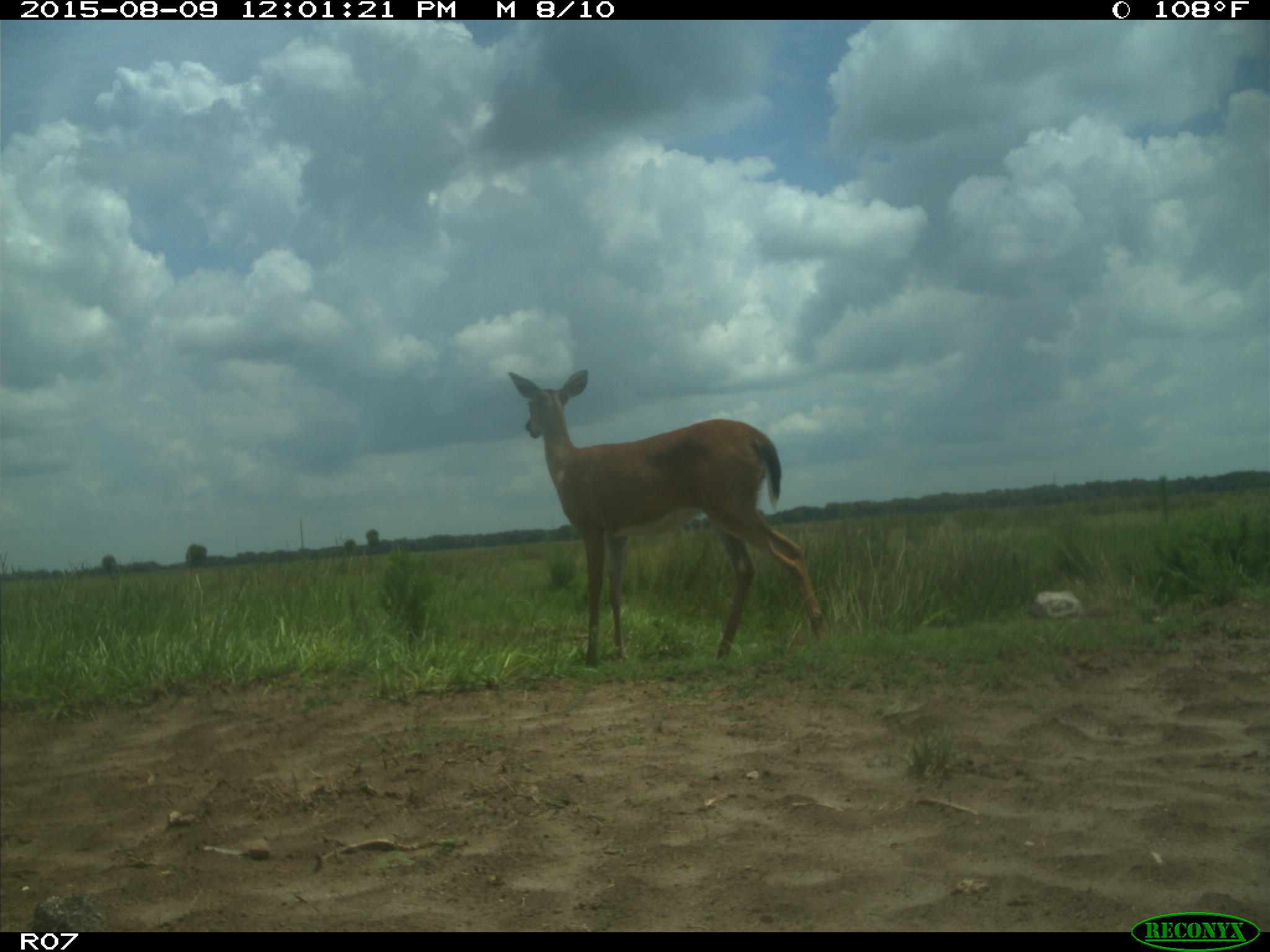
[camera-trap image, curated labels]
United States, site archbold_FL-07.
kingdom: Animalia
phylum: Chordata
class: Mammalia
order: Artiodactyla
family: Cervidae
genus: Odocoileus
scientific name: Odocoileus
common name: deer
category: unidentified deer